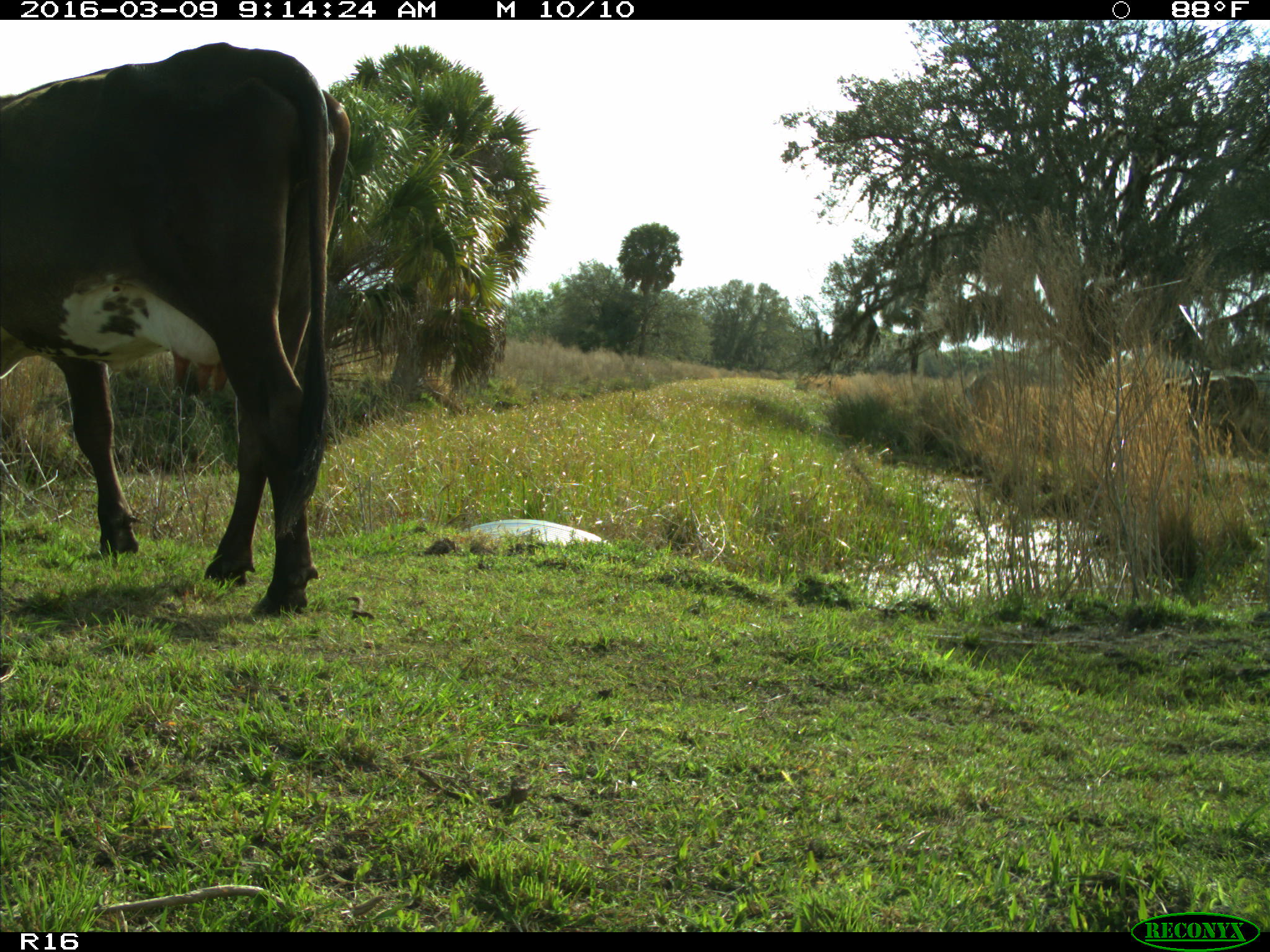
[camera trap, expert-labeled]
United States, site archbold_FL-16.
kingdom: Animalia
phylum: Chordata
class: Mammalia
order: Artiodactyla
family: Bovidae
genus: Bos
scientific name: Bos taurus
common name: domestic cow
Bos taurus (domestic cow).